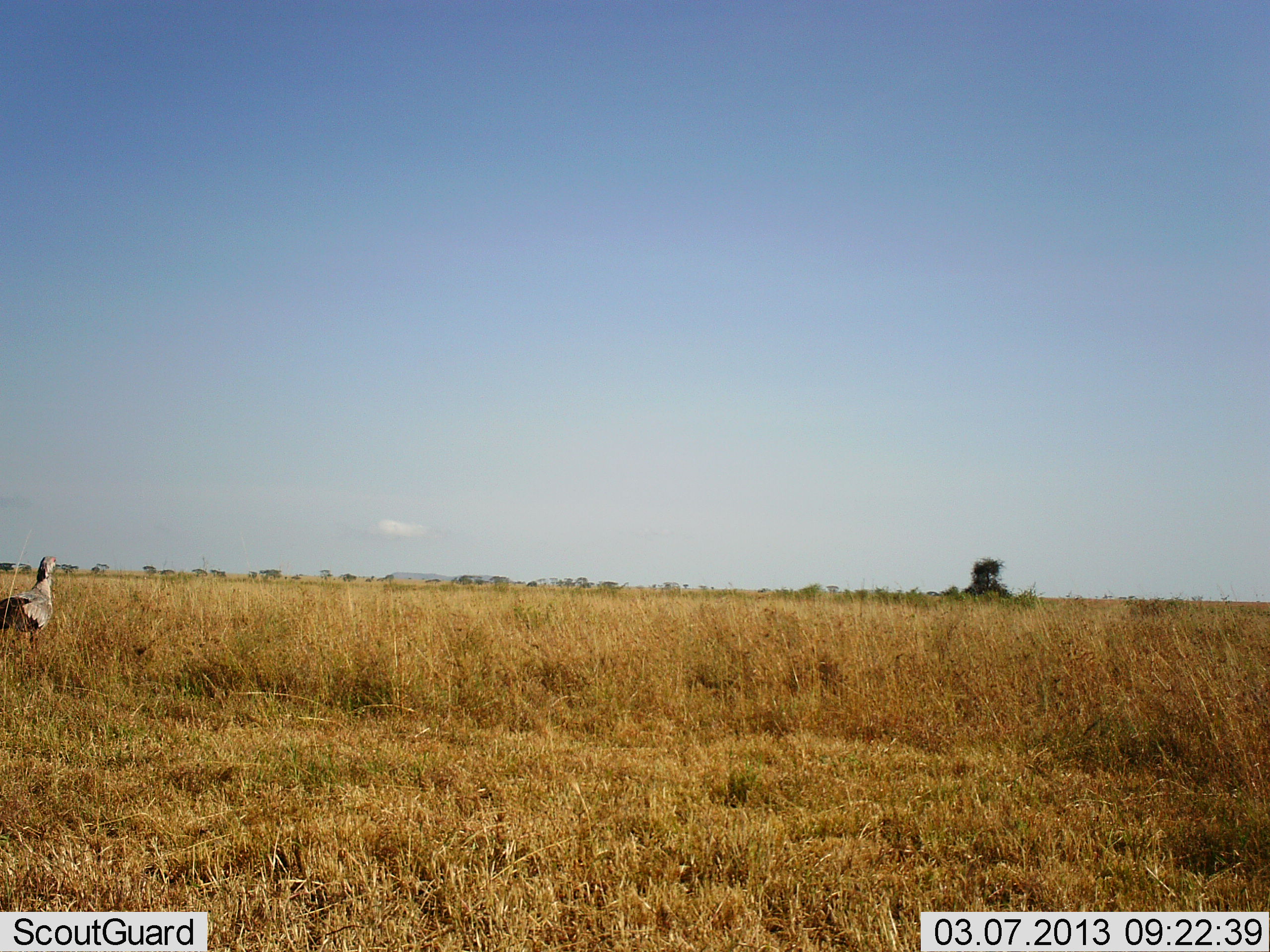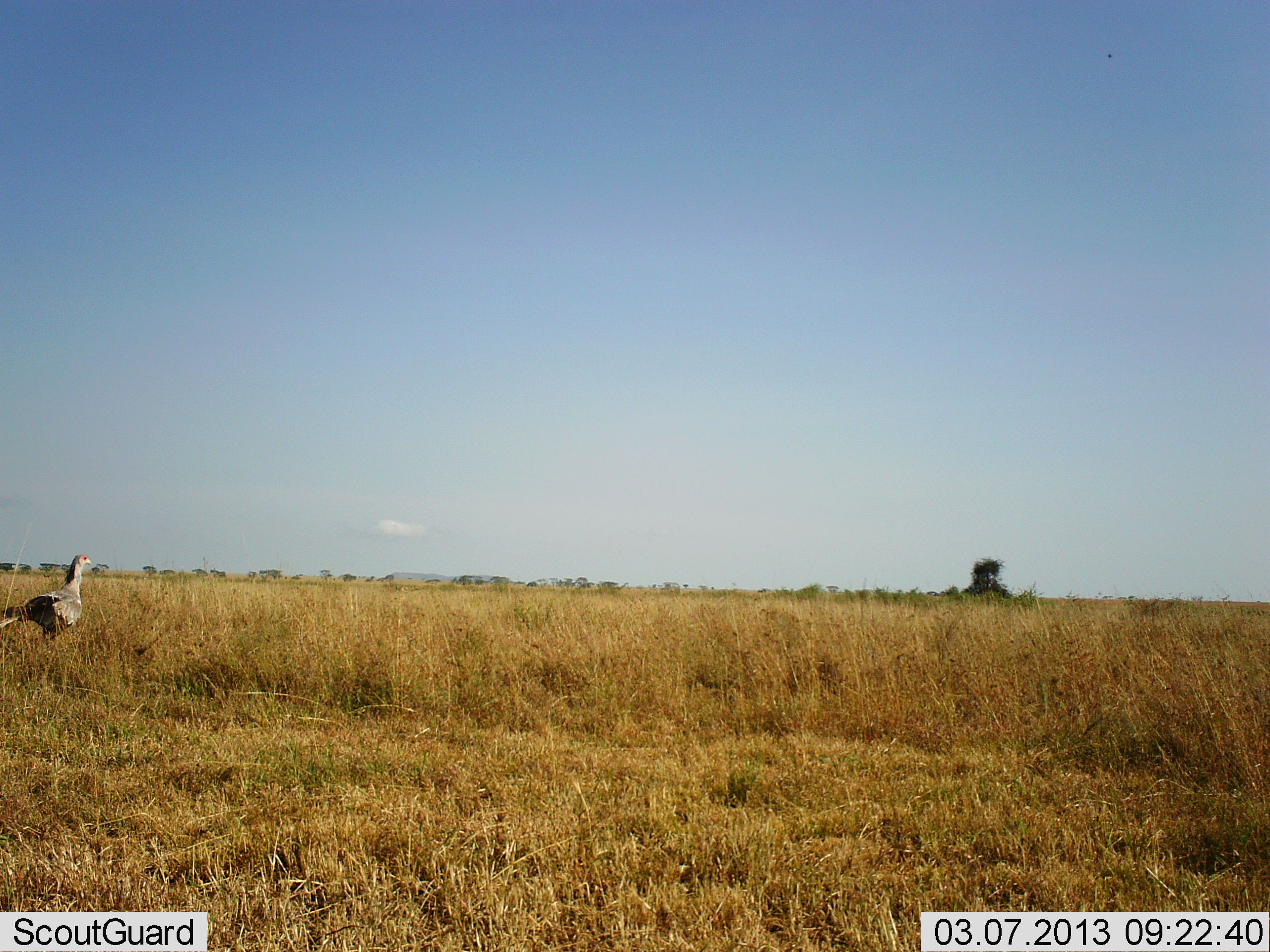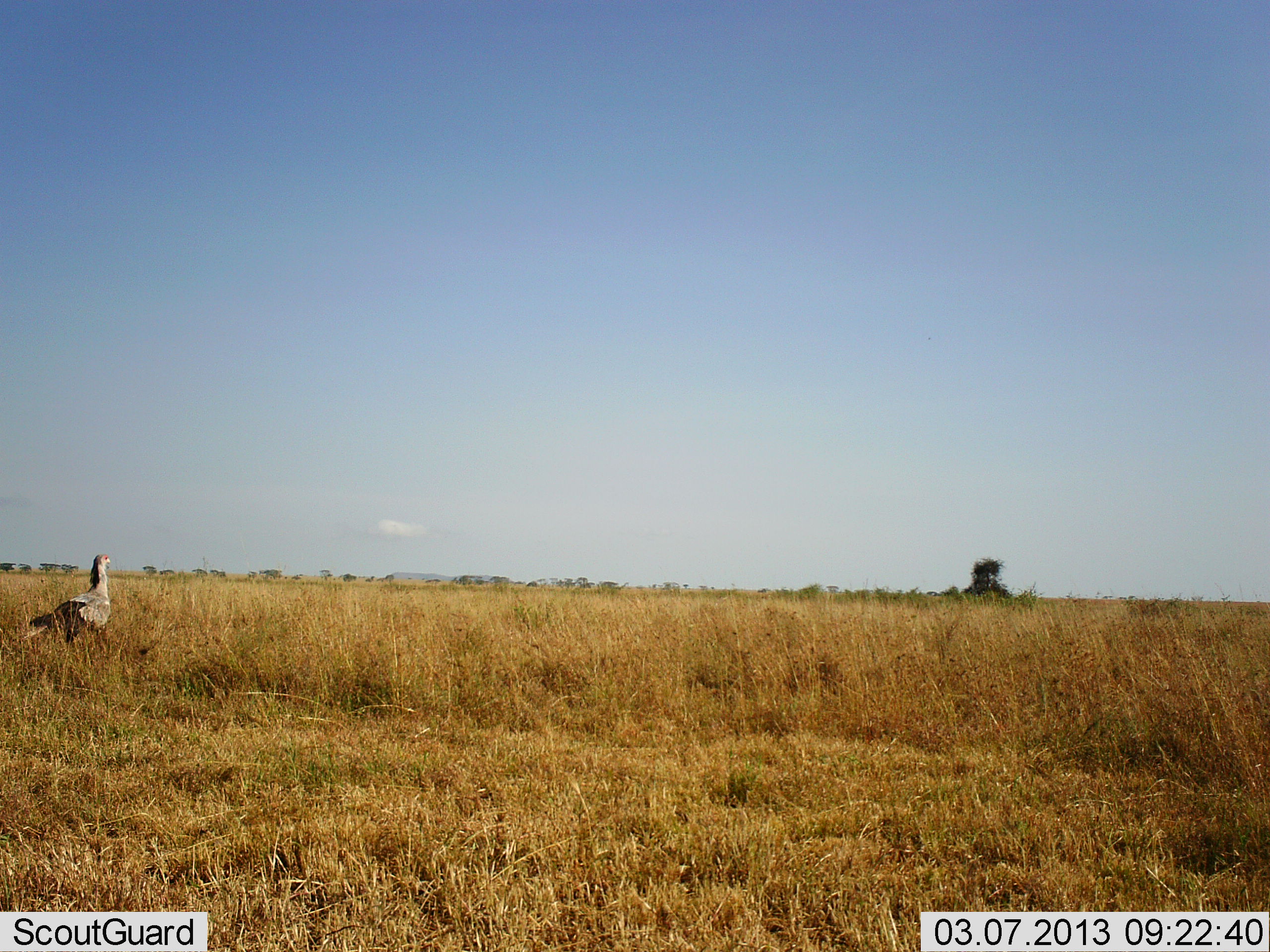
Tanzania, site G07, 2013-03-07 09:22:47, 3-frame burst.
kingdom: Animalia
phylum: Chordata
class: Aves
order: Accipitriformes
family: Sagittariidae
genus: Sagittarius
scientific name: Sagittarius serpentarius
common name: secretary bird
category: secretarybird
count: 1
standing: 29%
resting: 0%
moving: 71%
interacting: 0%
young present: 0%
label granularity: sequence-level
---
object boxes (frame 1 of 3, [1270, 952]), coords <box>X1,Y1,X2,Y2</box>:
animal: <box>0,555,59,654</box>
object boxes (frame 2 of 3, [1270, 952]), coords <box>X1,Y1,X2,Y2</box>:
animal: <box>0,554,92,648</box>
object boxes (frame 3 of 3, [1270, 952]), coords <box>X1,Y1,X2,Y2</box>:
animal: <box>21,553,114,654</box>